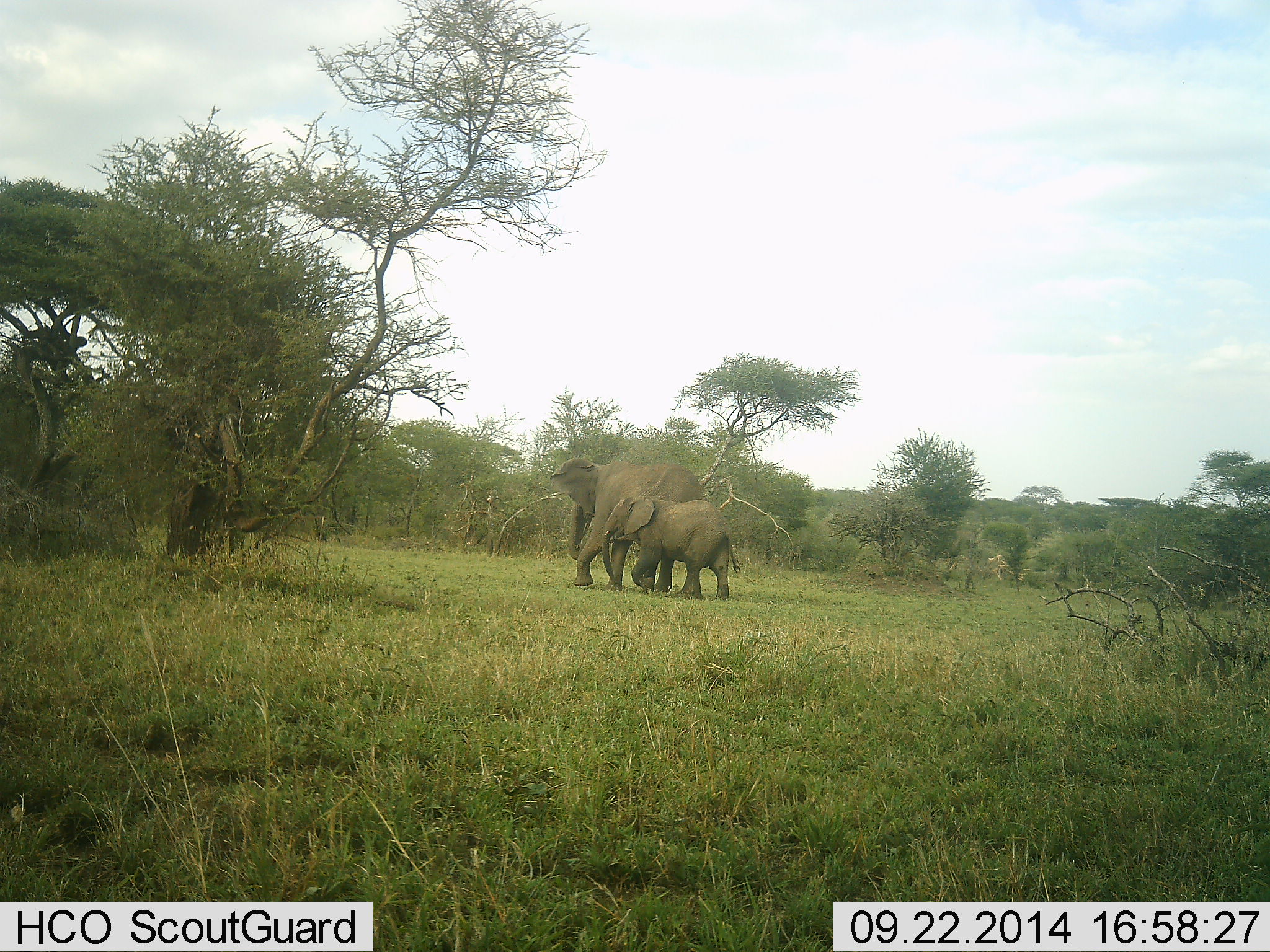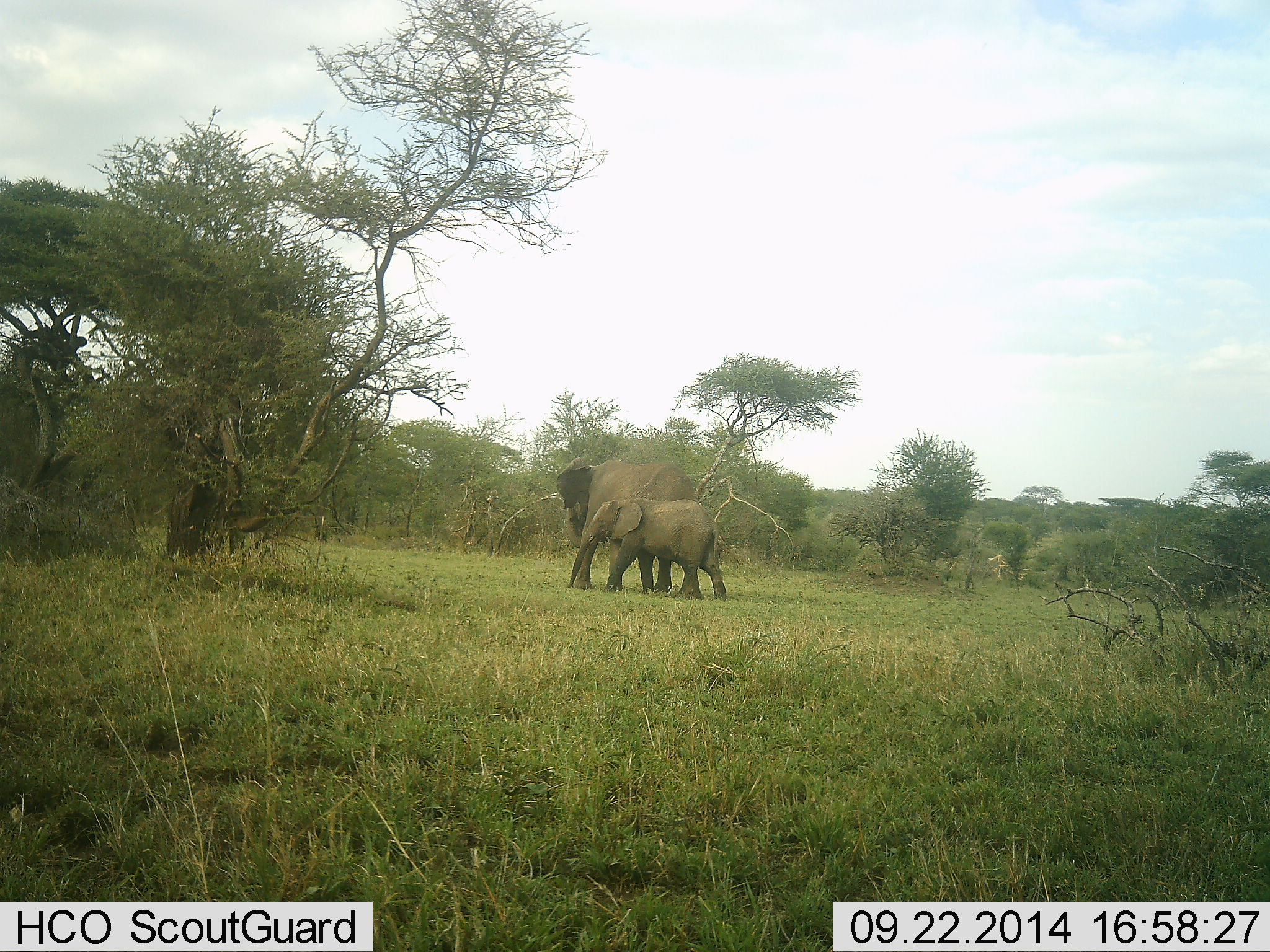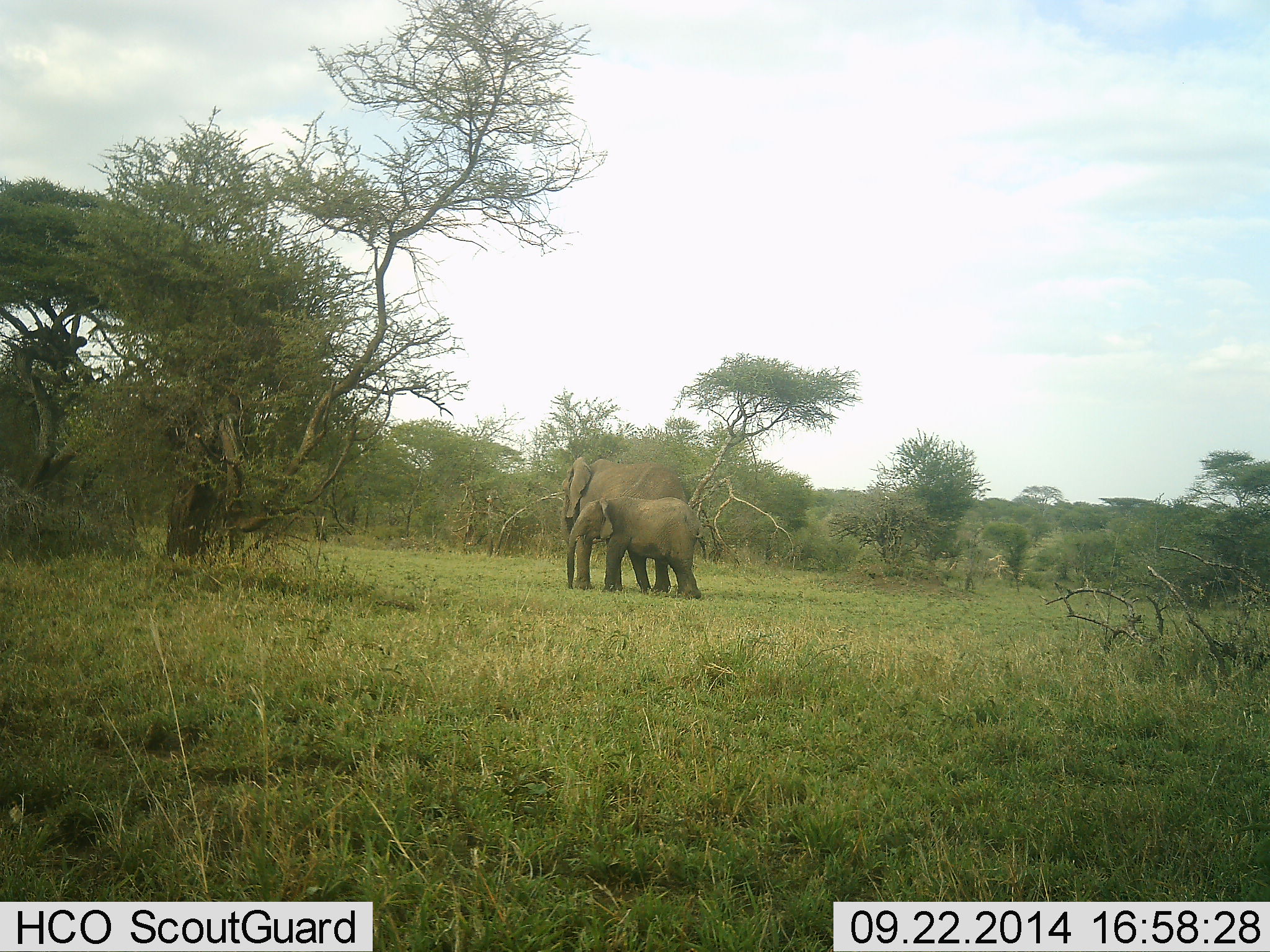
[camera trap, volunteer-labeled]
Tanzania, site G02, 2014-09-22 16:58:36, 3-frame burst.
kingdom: Animalia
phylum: Chordata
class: Mammalia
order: Proboscidea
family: Elephantidae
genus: Loxodonta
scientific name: Loxodonta africana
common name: african bush elephant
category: elephant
Elephant (african bush elephant) (Loxodonta africana), count 2. Behavior (volunteer vote fractions): standing 20%, resting 0%, moving 80%, interacting 0%. Young present (vote fraction): 90%. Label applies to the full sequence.